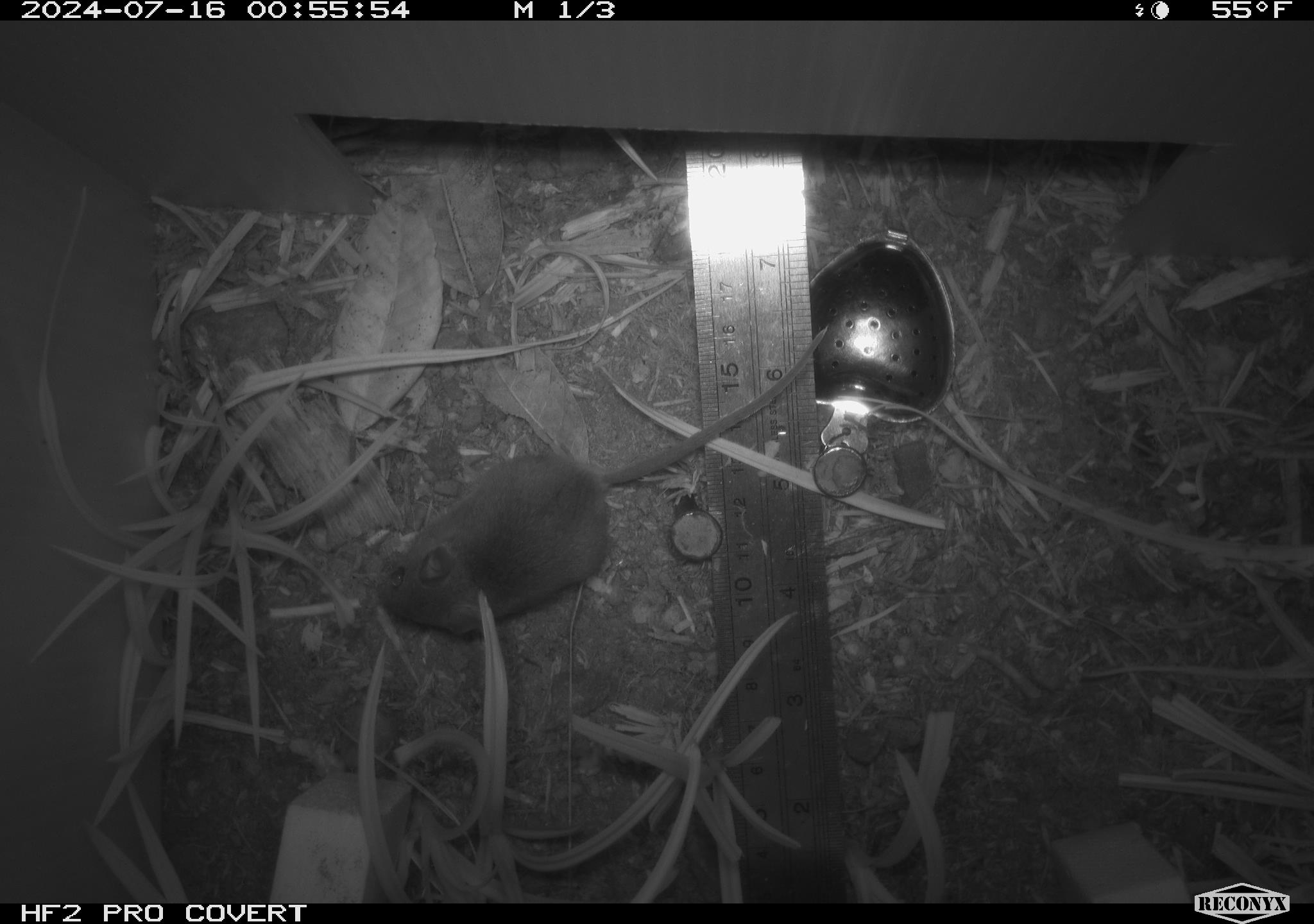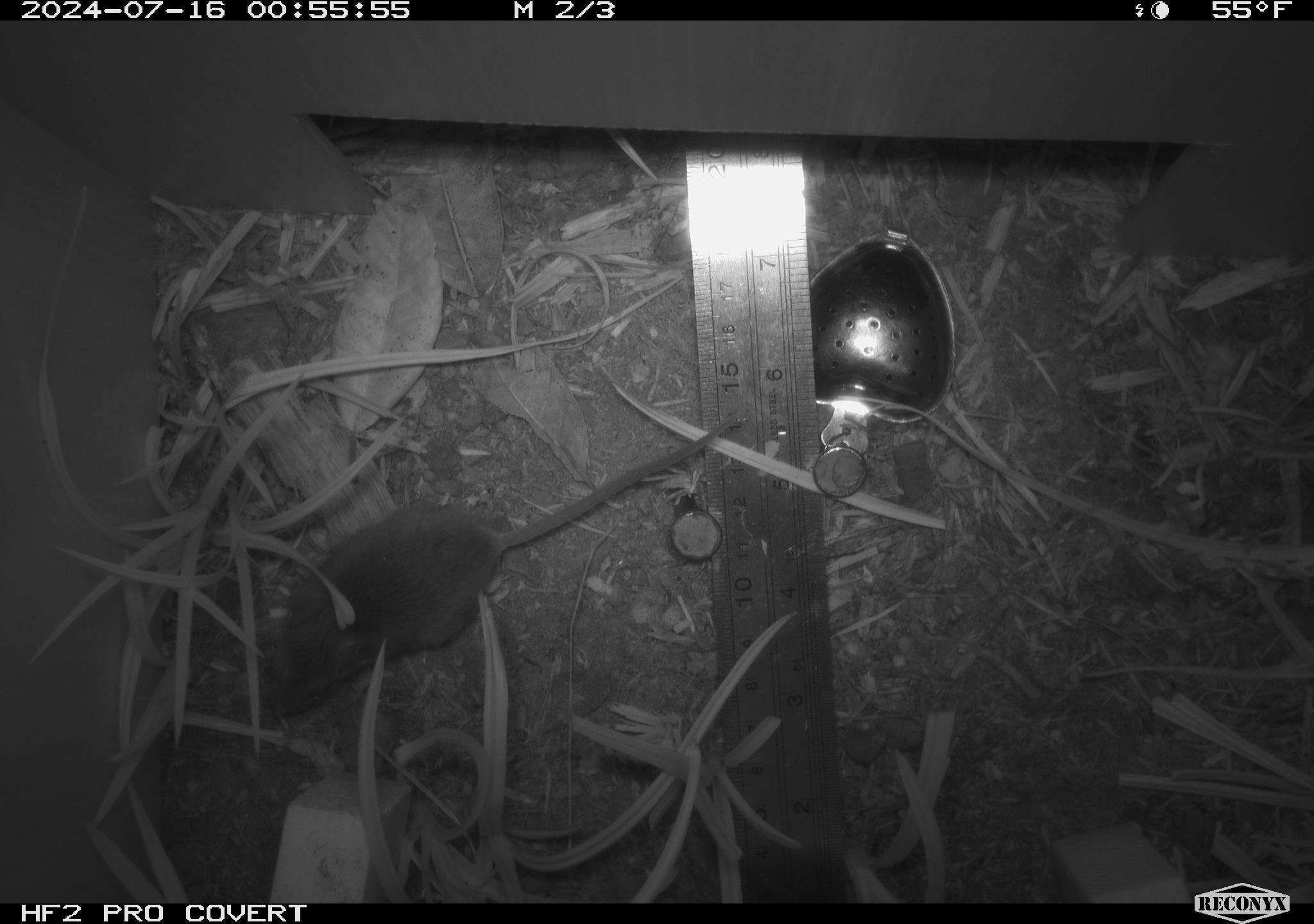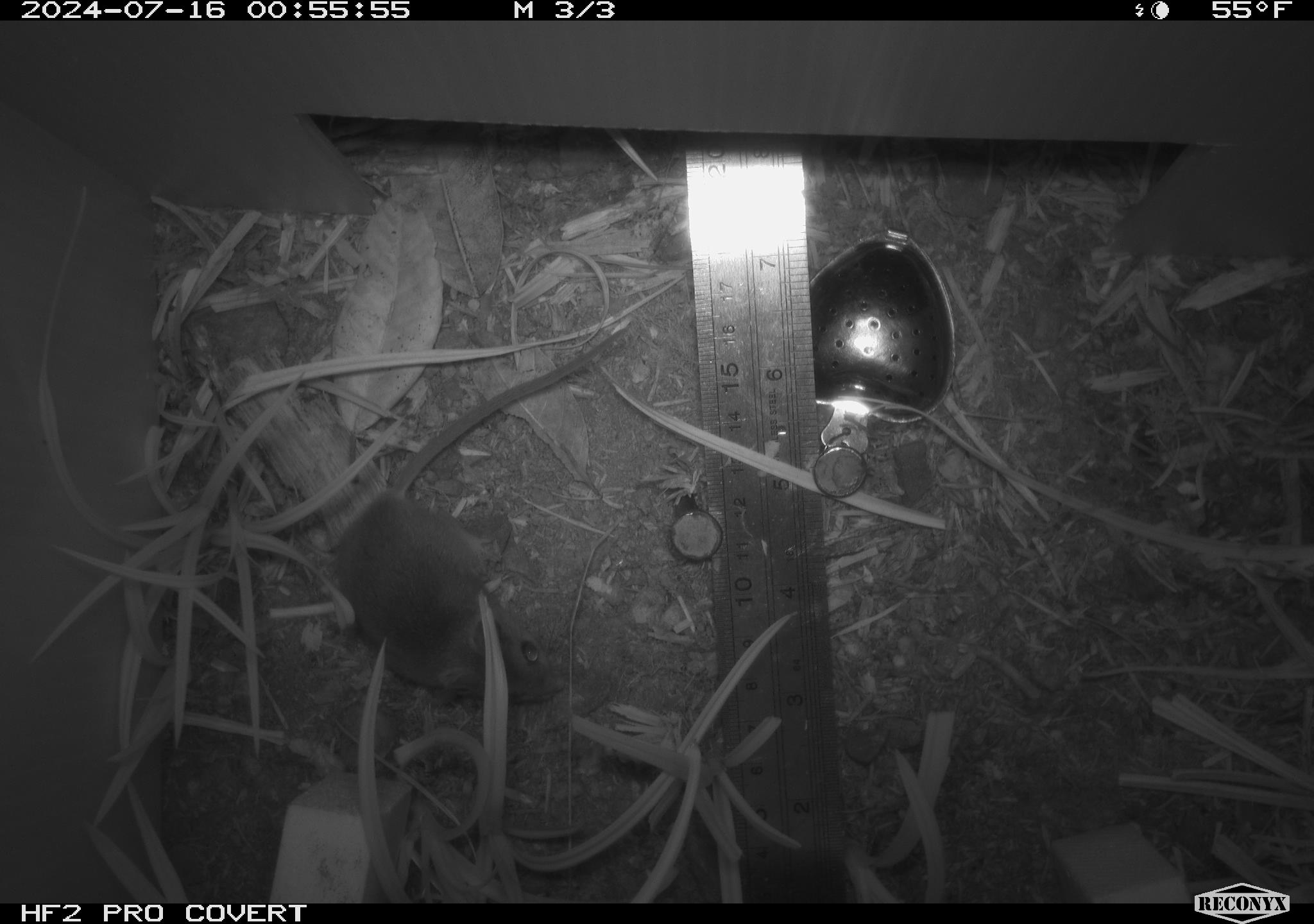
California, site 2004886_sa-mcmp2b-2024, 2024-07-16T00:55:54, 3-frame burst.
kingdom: Animalia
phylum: Chordata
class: Mammalia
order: Rodentia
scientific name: Rodentia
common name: mouse species